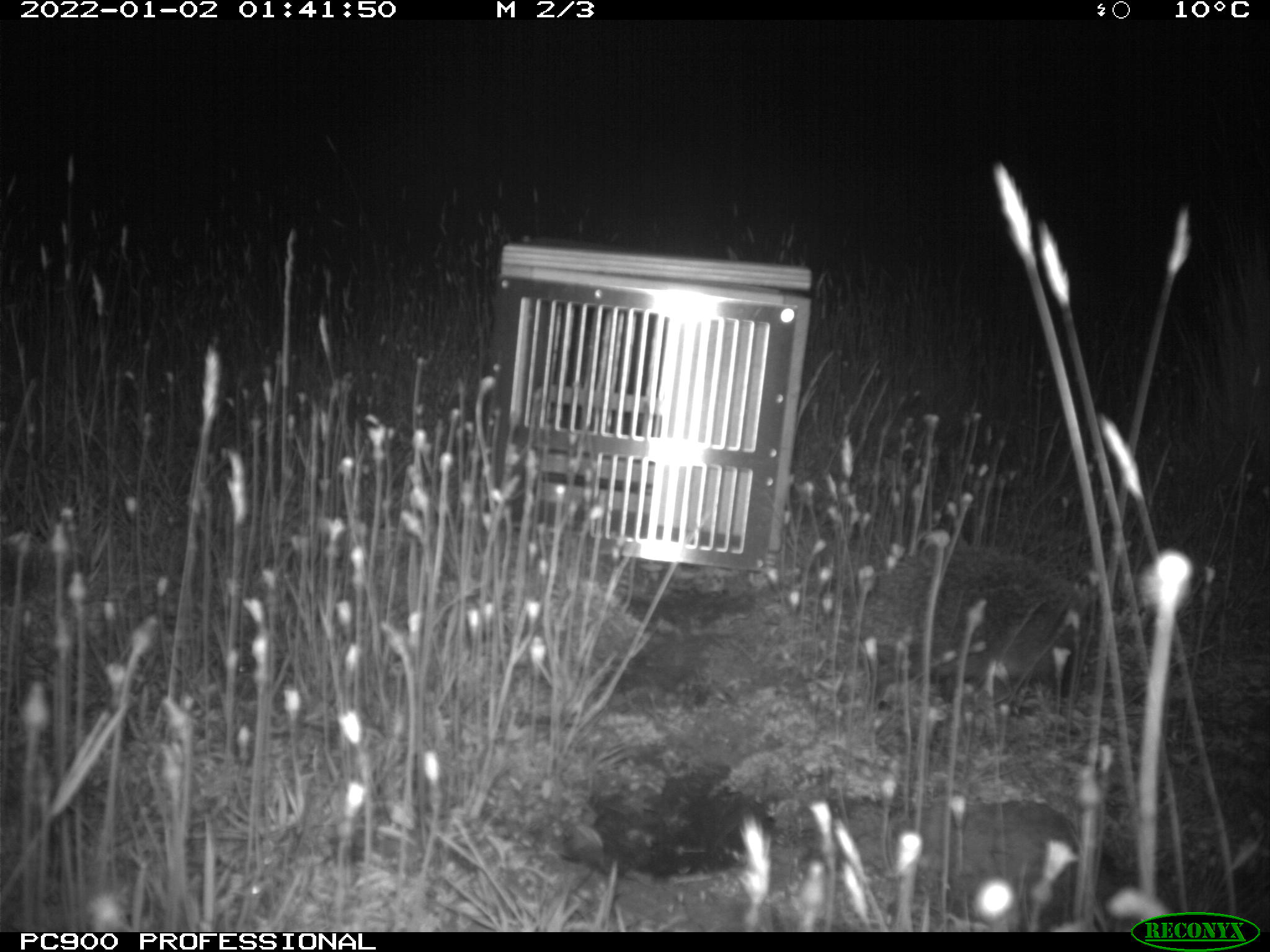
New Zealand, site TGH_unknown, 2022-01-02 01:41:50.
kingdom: Animalia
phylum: Chordata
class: Mammalia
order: Eulipotyphla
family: Erinaceidae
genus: Erinaceus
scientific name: Erinaceus europaeus europaeus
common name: european hedgehog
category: hedgehog